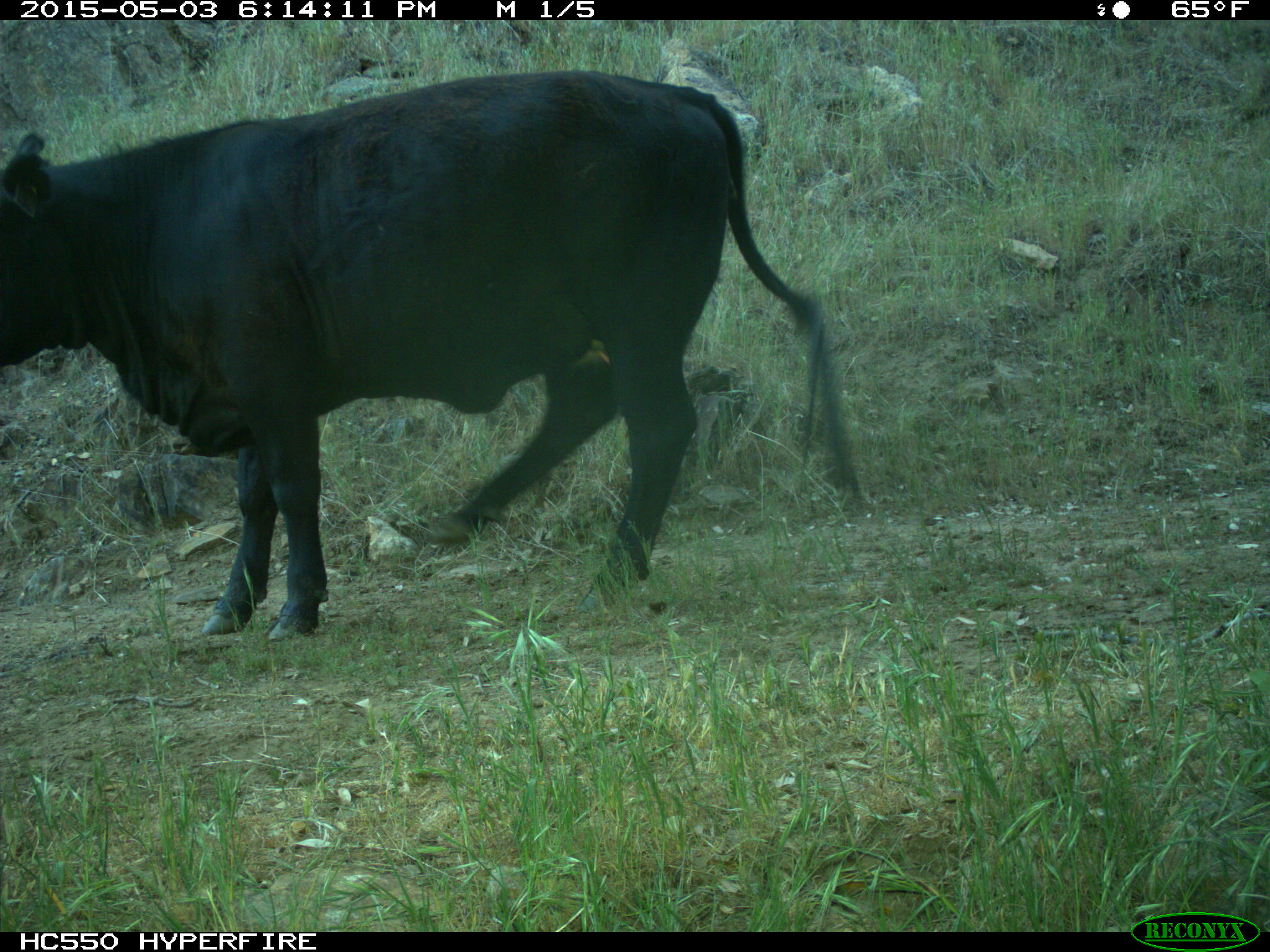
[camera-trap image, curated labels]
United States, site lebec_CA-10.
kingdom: Animalia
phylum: Chordata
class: Mammalia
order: Artiodactyla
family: Bovidae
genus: Bos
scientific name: Bos taurus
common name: domestic cow